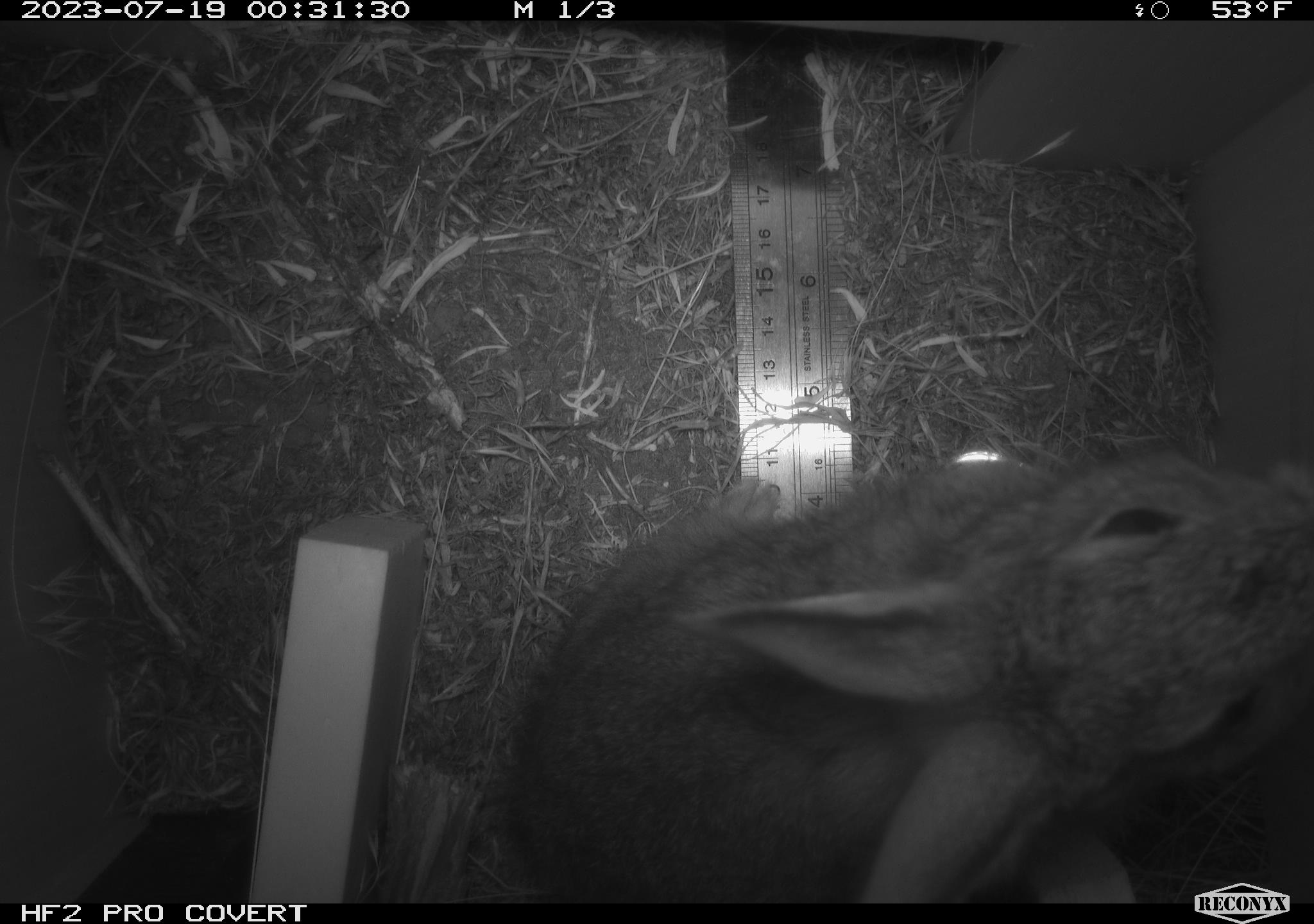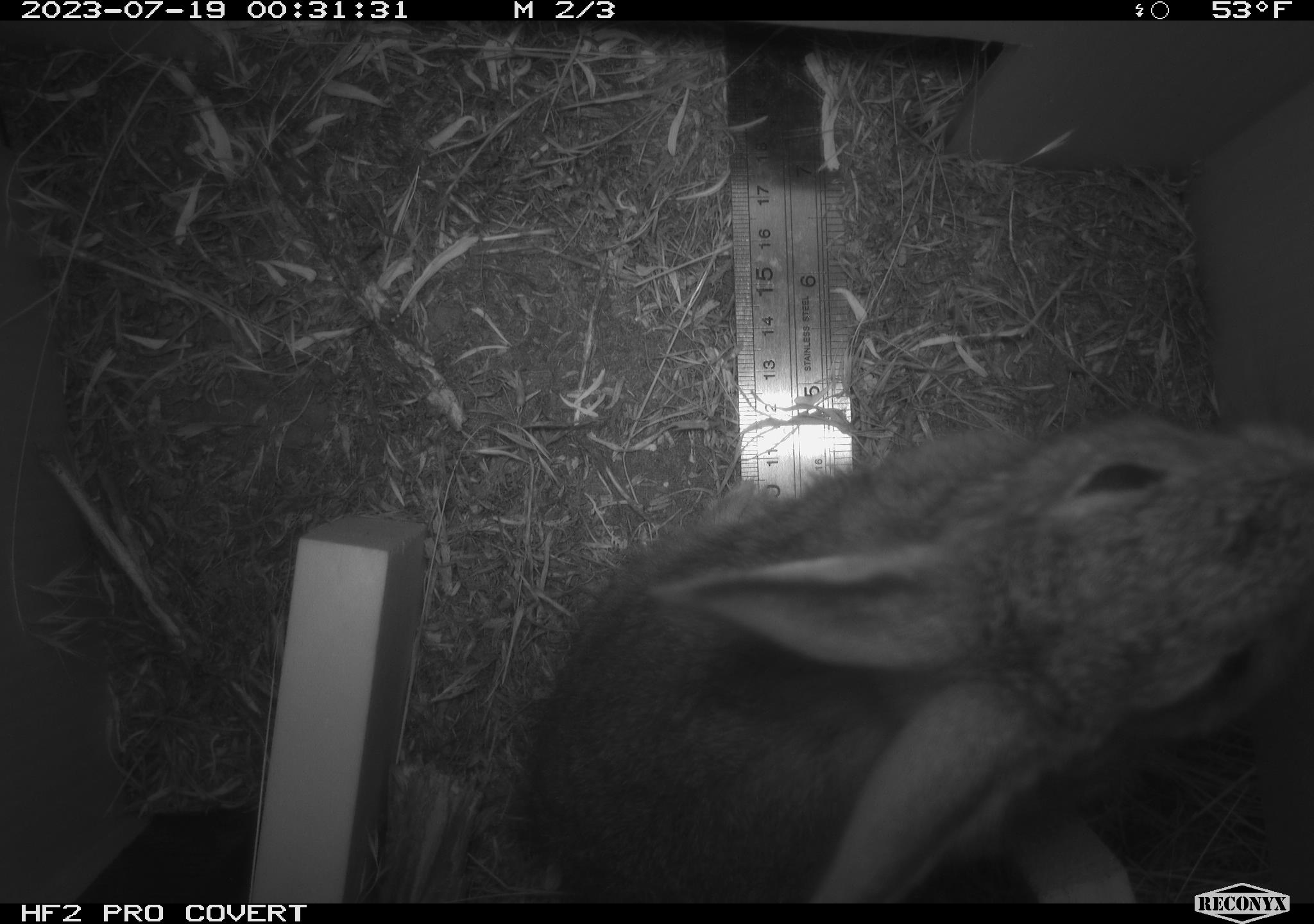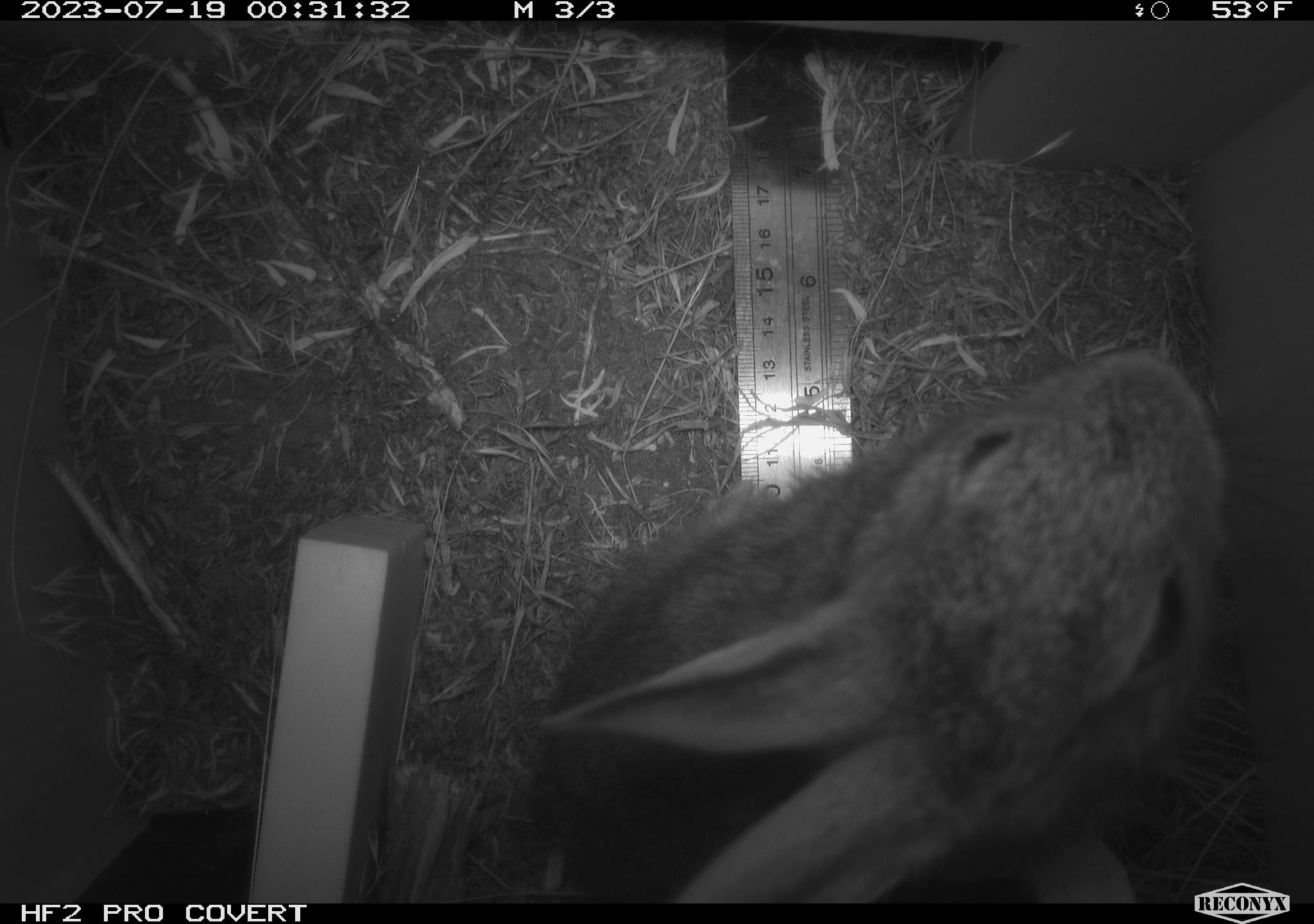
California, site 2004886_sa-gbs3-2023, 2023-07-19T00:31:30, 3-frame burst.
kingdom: Animalia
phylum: Chordata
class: Mammalia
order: Lagomorpha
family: Leporidae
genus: Sylvilagus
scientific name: Sylvilagus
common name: cottontail rabbits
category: sylvilagus species